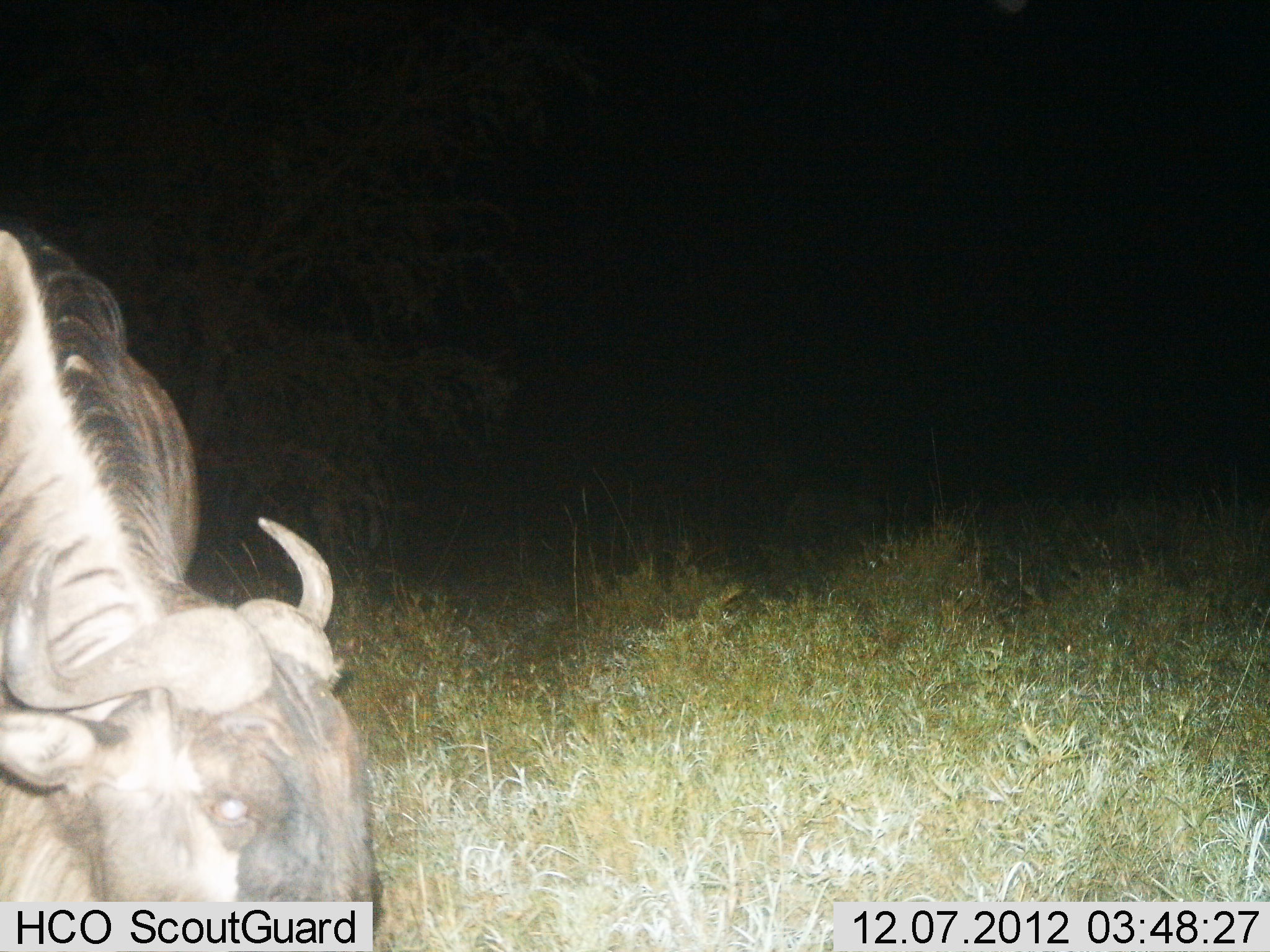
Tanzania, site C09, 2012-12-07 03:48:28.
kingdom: Animalia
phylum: Chordata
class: Mammalia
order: Artiodactyla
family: Bovidae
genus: Connochaetes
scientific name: Connochaetes taurinus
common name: blue wildebeest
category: wildebeest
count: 1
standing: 50%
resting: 10%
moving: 10%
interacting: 0%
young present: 0%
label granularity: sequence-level